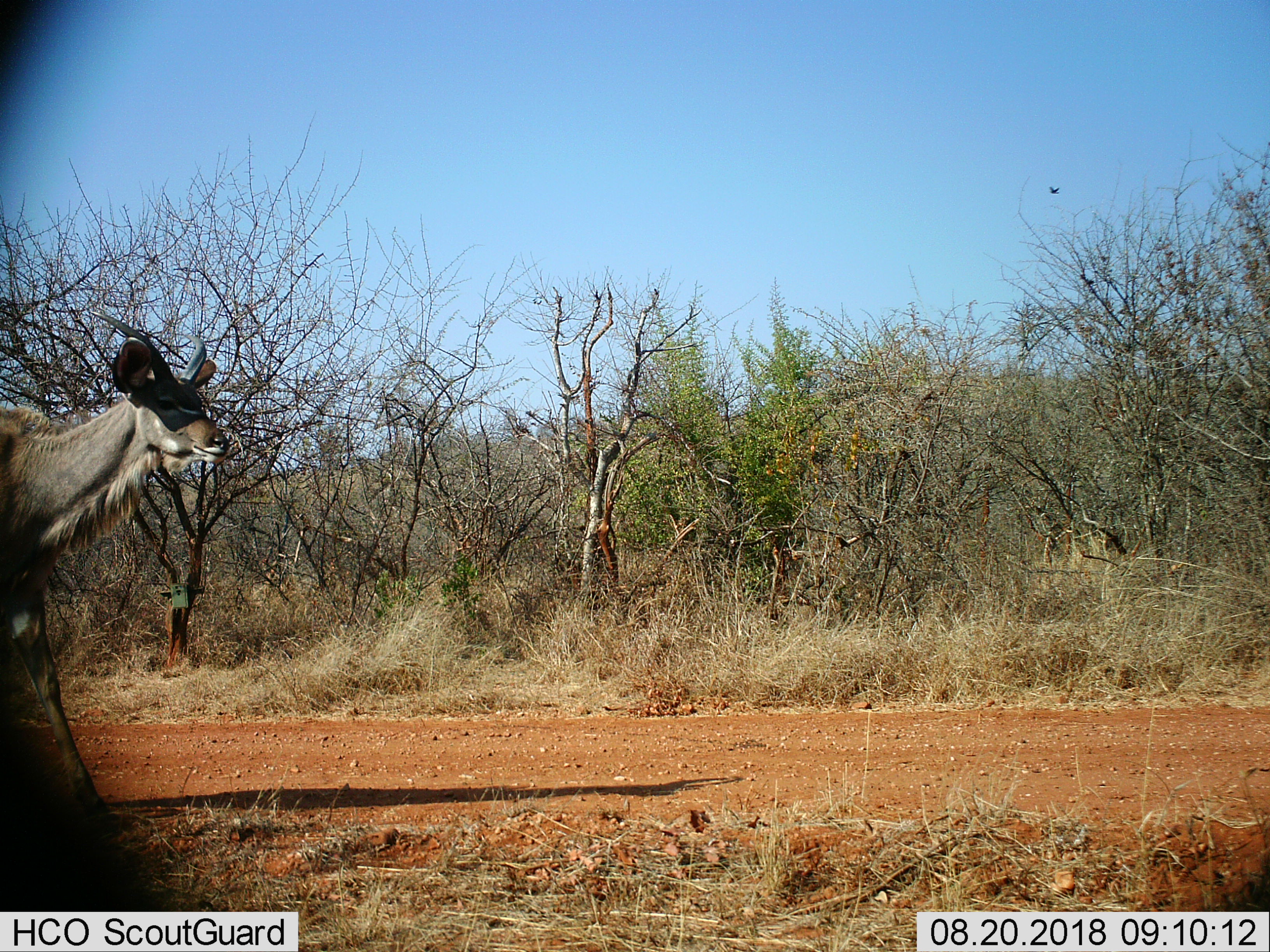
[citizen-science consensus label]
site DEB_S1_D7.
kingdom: Animalia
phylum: Chordata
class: Mammalia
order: Artiodactyla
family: Bovidae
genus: Tragelaphus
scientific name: Tragelaphus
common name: kudu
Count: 1.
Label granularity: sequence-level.